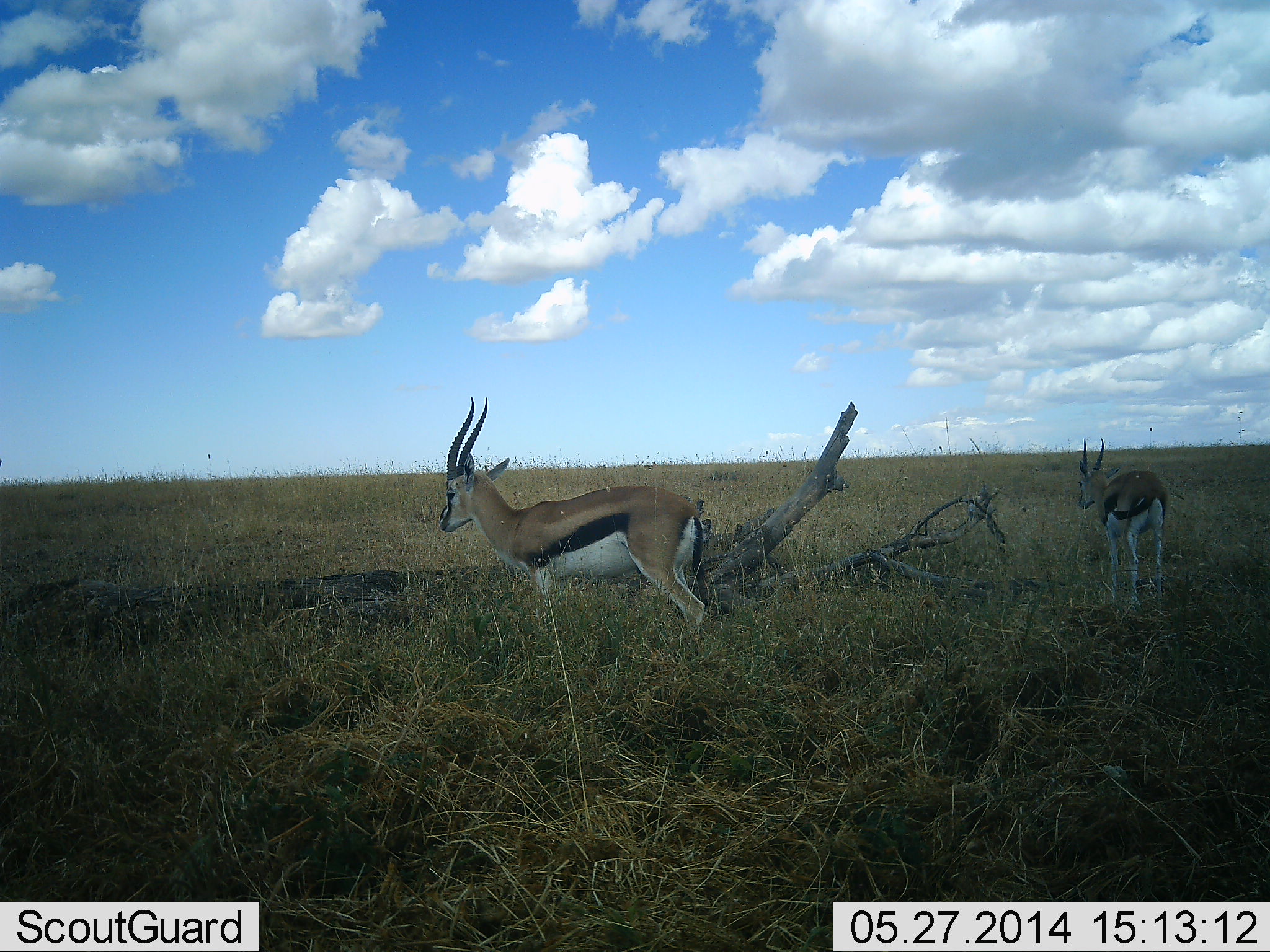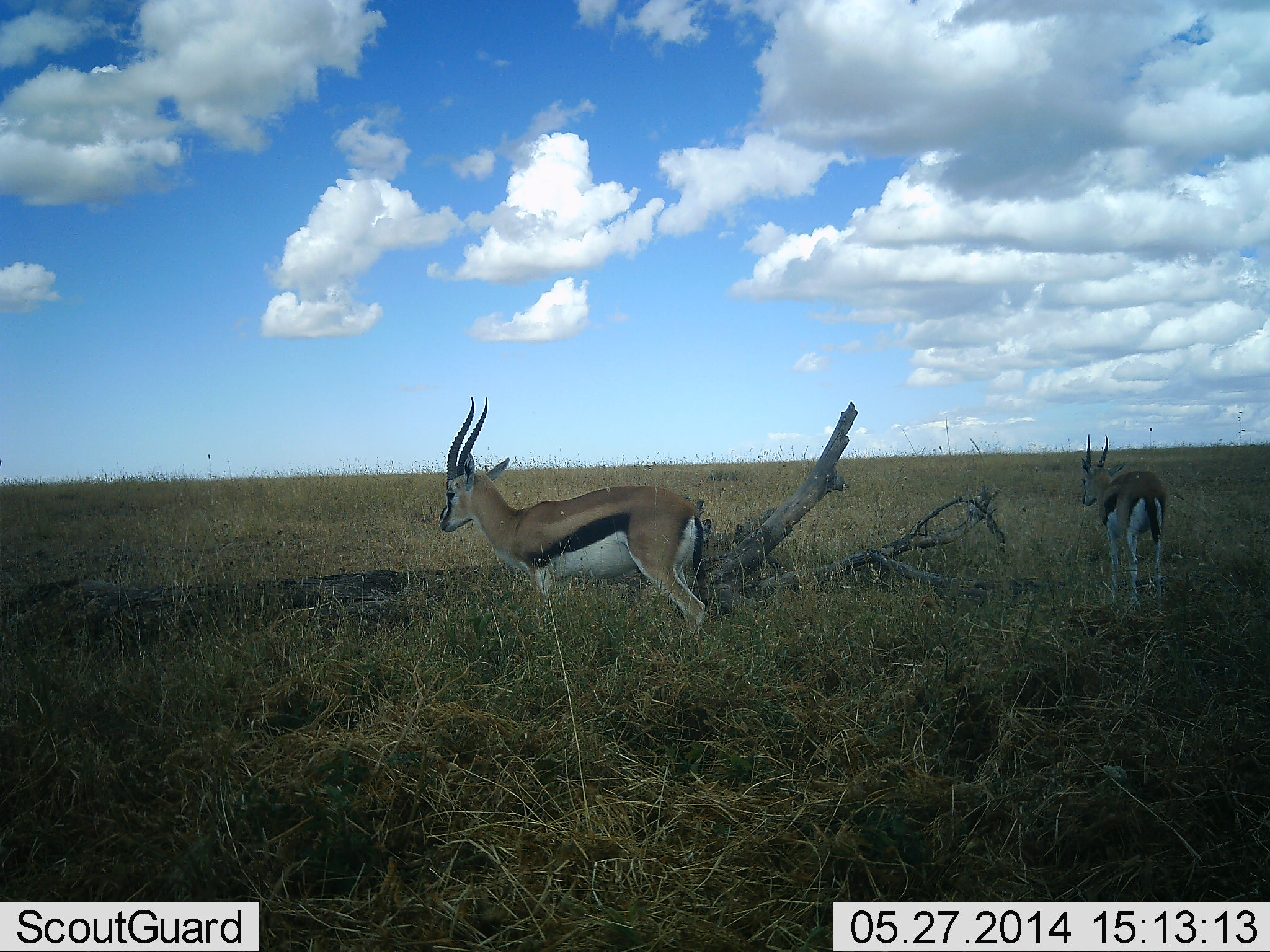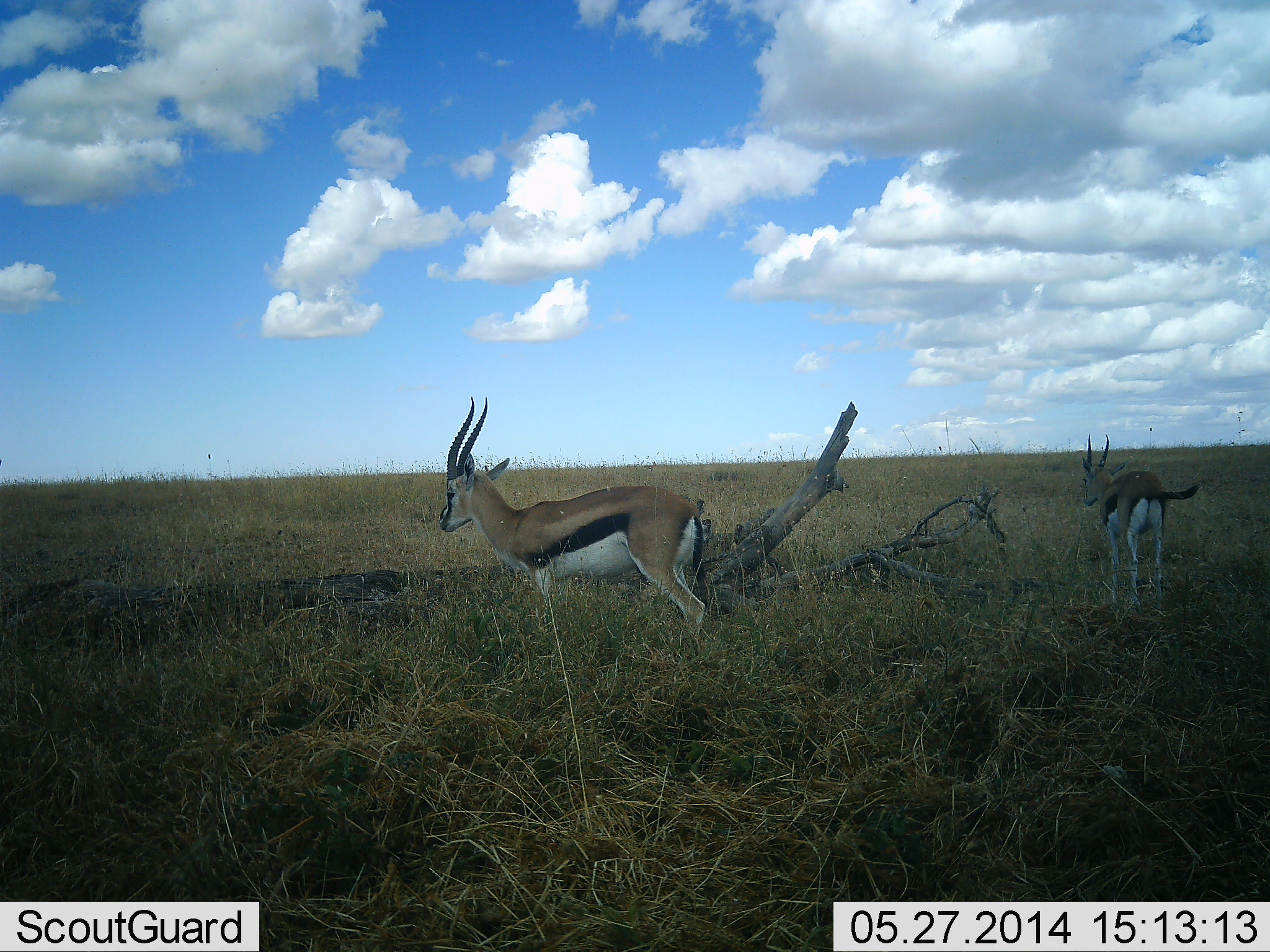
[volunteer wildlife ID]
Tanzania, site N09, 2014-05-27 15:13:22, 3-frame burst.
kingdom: Animalia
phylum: Chordata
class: Mammalia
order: Artiodactyla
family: Bovidae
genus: Eudorcas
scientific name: Eudorcas thomsonii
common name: thomson's gazelle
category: gazellethomsons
Gazellethomsons (thomson's gazelle) (Eudorcas thomsonii), count 2. Behavior (volunteer vote fractions): standing 93%, resting 12%, moving 0%, interacting 2%. Young present (vote fraction): 2%. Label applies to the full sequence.